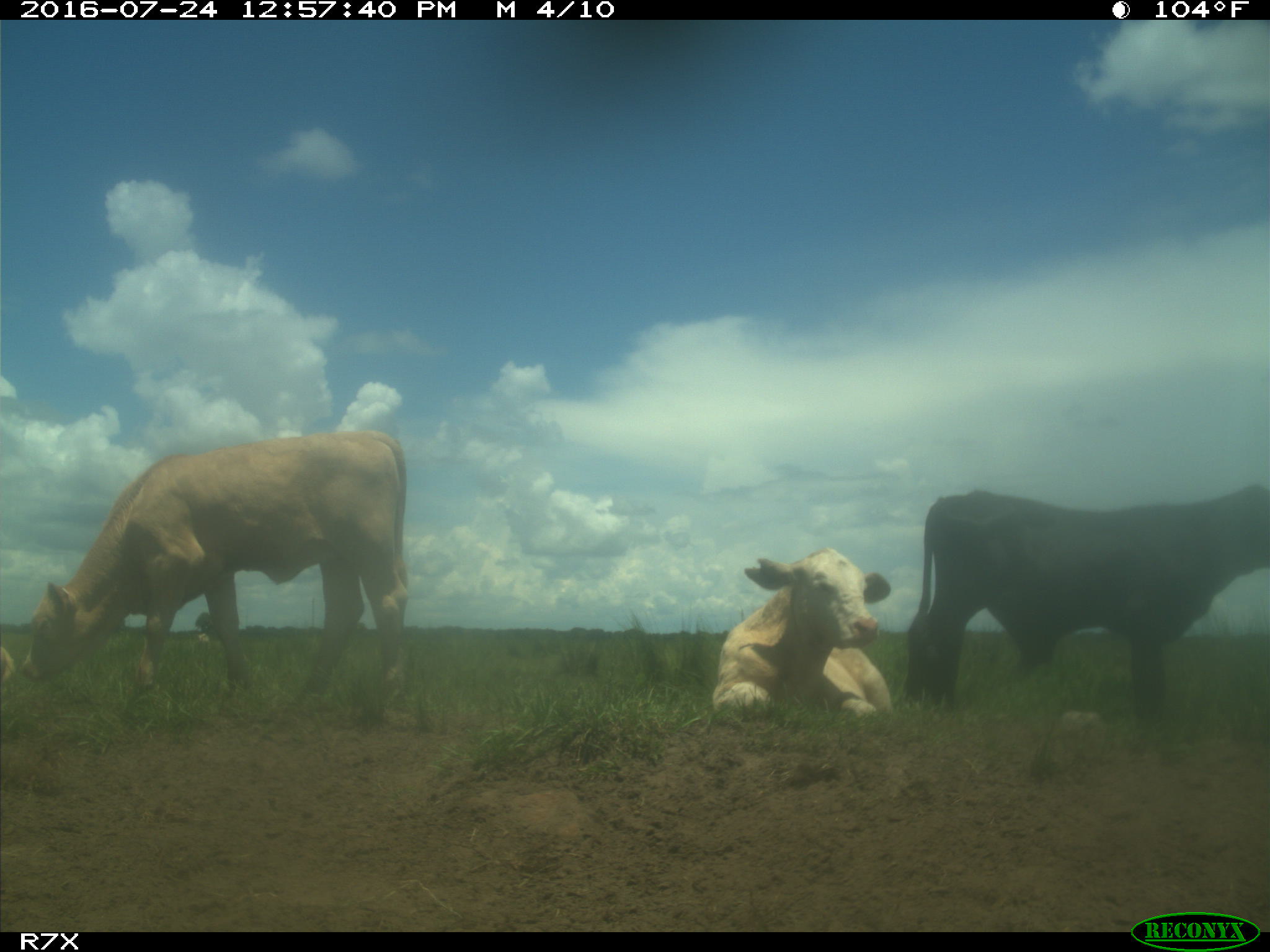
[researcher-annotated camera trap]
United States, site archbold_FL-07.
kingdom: Animalia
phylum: Chordata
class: Mammalia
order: Artiodactyla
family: Bovidae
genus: Bos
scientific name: Bos taurus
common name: domestic cow